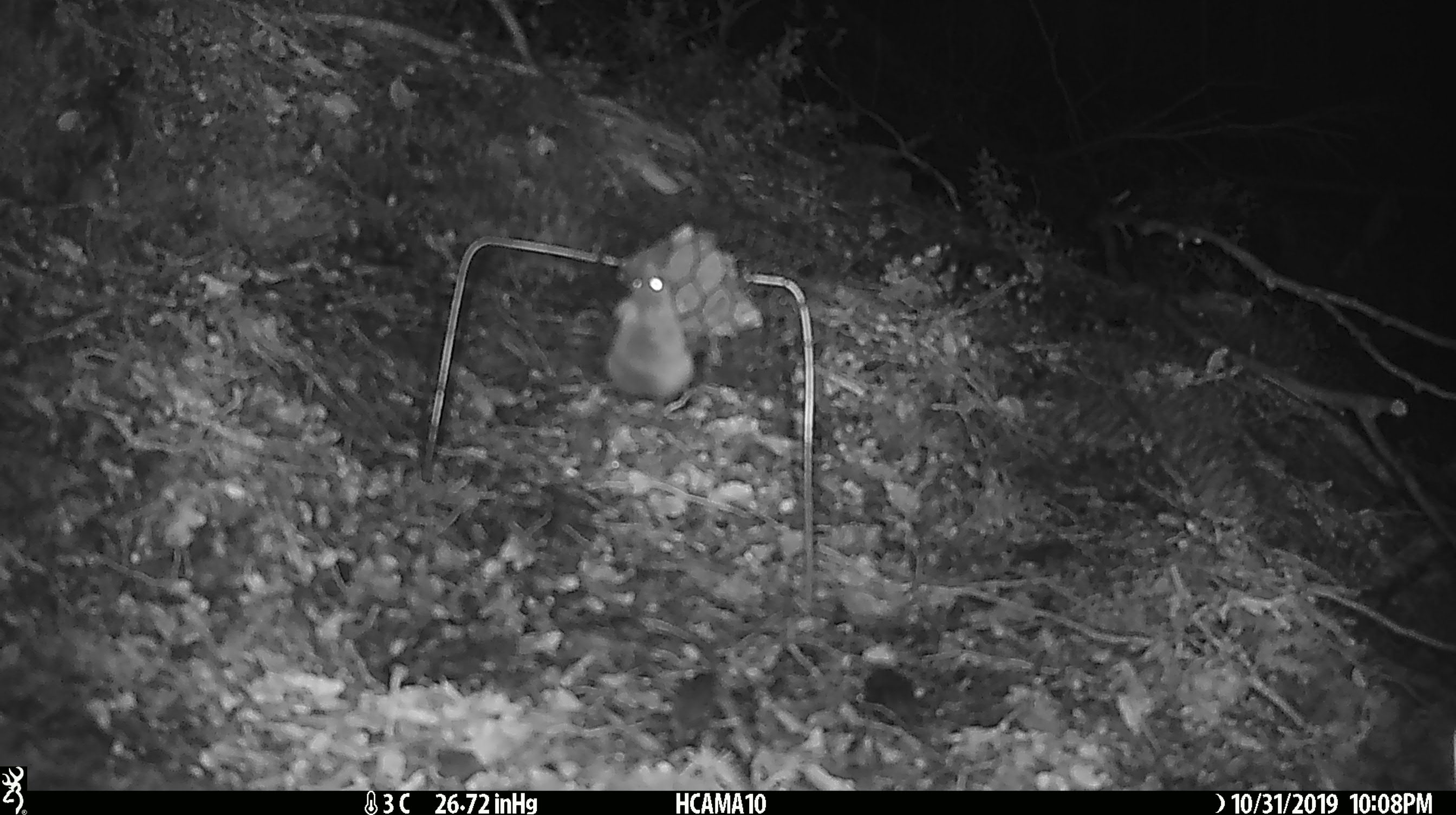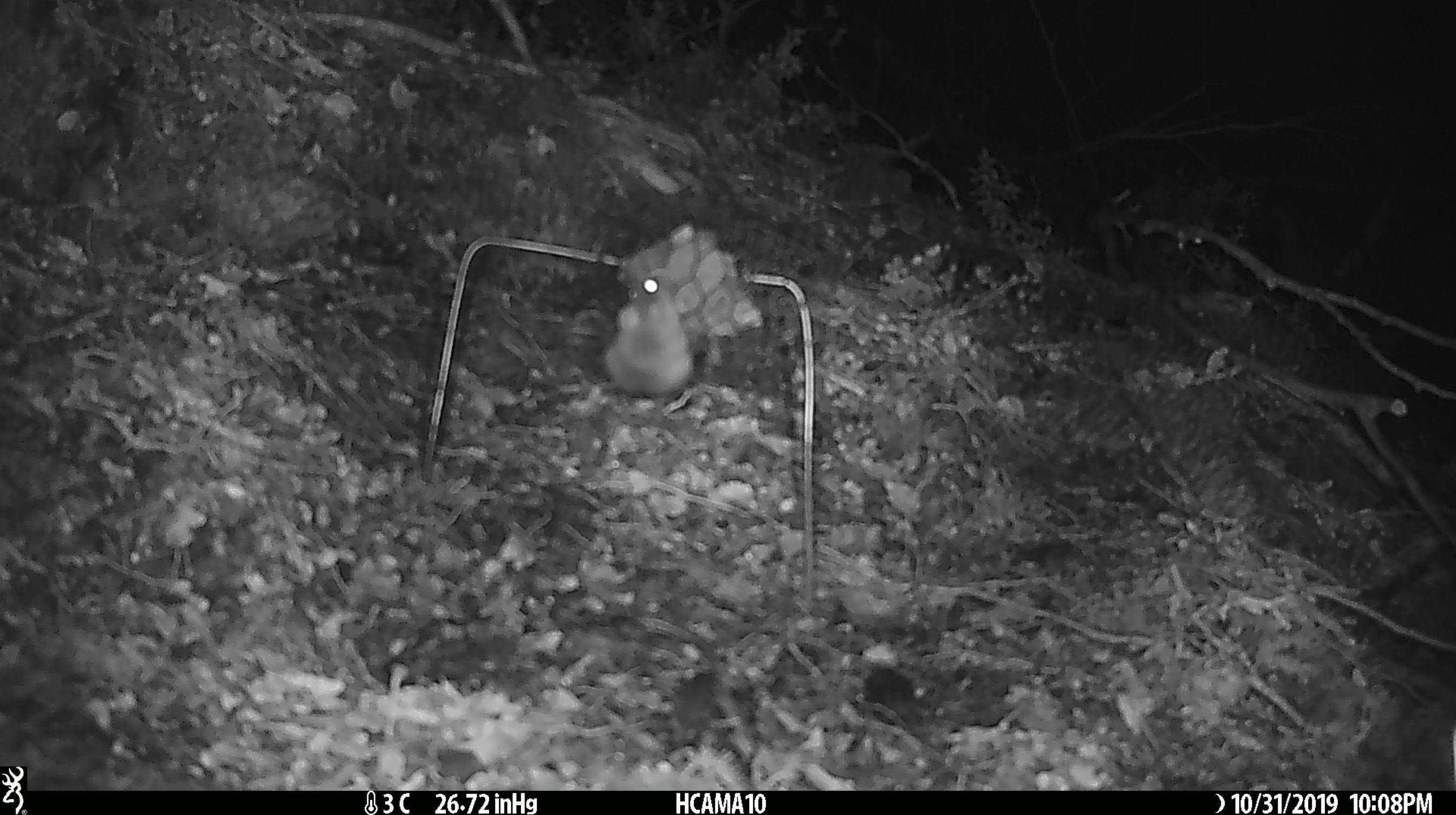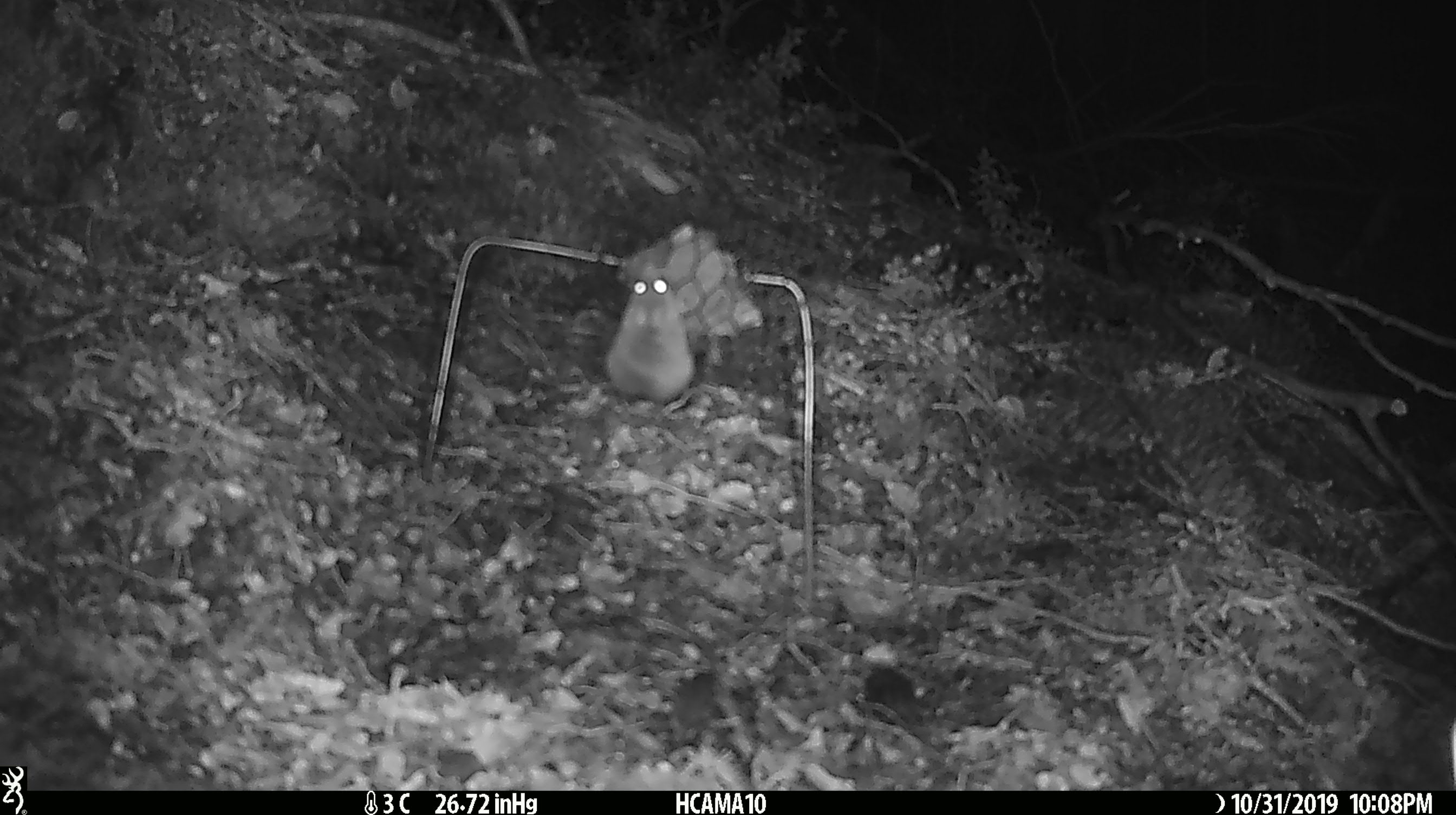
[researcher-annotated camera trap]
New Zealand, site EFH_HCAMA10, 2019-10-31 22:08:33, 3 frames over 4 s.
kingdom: Animalia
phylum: Chordata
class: Mammalia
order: Rodentia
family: Muridae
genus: Mus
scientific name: Mus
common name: mouse